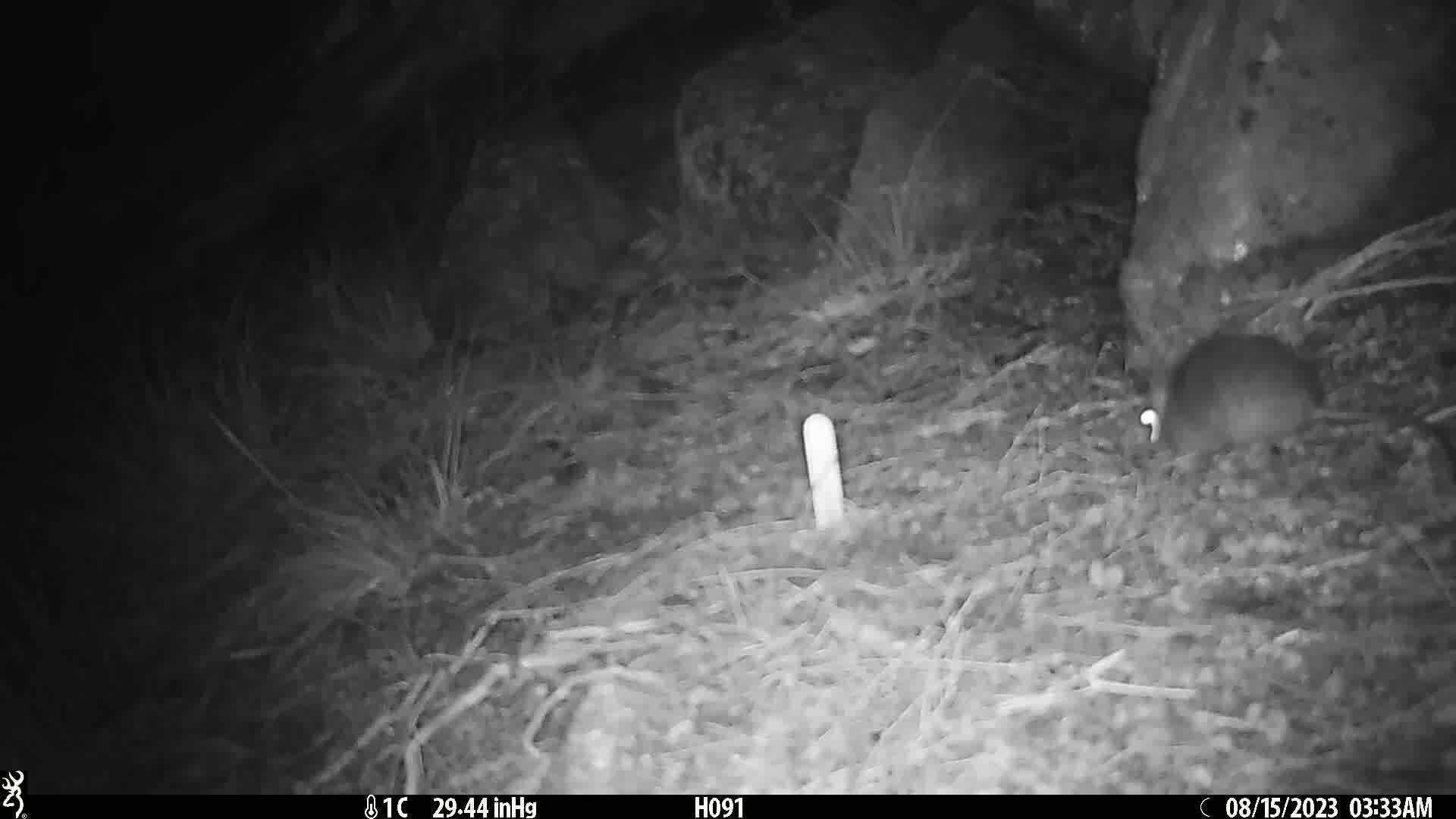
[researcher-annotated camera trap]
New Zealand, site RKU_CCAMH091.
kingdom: Animalia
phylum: Chordata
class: Mammalia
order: Rodentia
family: Muridae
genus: Rattus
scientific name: Rattus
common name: rat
Rat (Rattus).